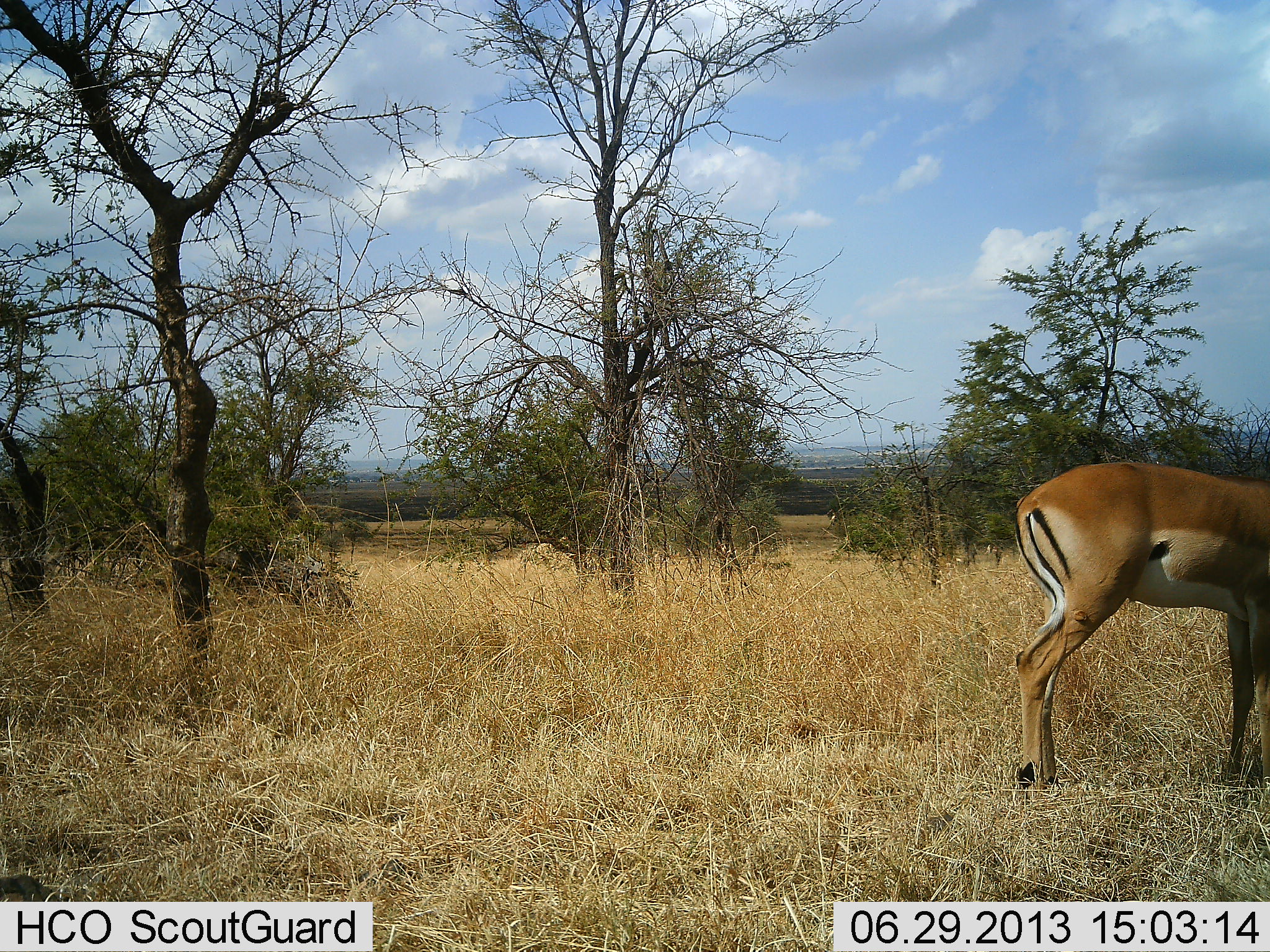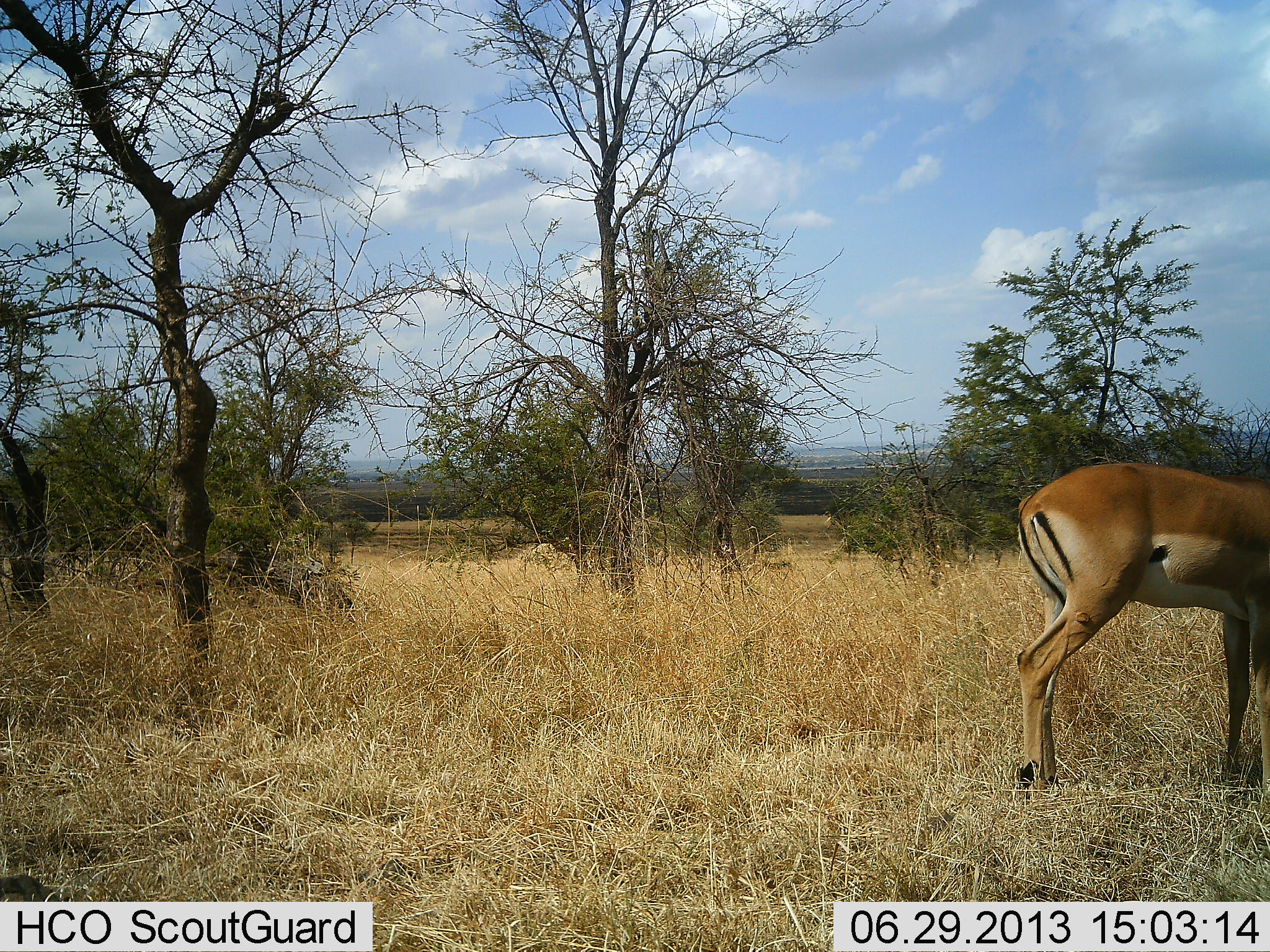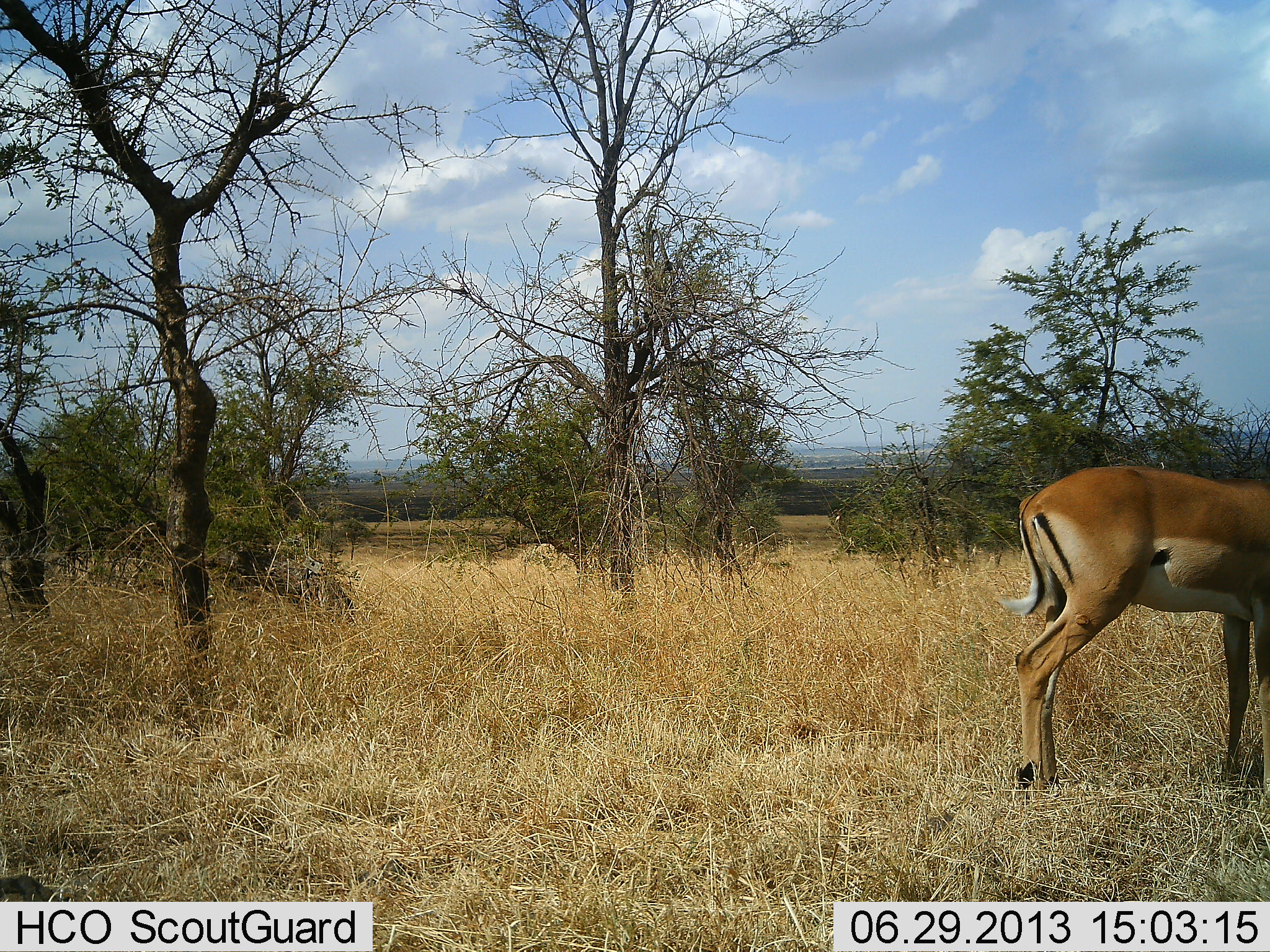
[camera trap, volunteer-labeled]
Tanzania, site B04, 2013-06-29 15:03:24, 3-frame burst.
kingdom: Animalia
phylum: Chordata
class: Mammalia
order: Artiodactyla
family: Bovidae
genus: Aepyceros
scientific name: Aepyceros melampus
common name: impala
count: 1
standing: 90%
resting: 0%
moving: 0%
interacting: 0%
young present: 0%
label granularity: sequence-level